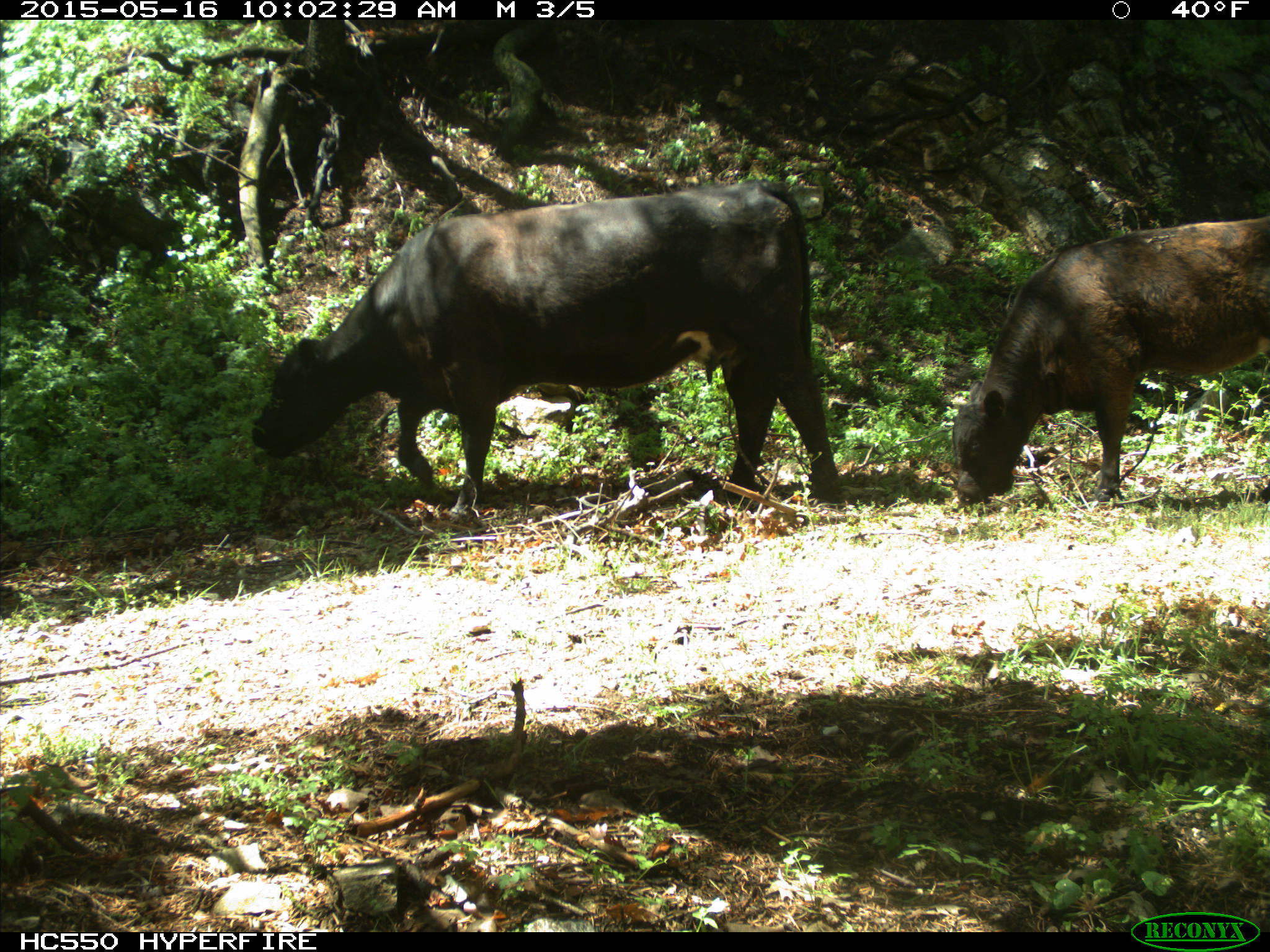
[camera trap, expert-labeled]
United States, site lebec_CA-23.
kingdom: Animalia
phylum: Chordata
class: Mammalia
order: Artiodactyla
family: Bovidae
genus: Bos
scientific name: Bos taurus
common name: domestic cow